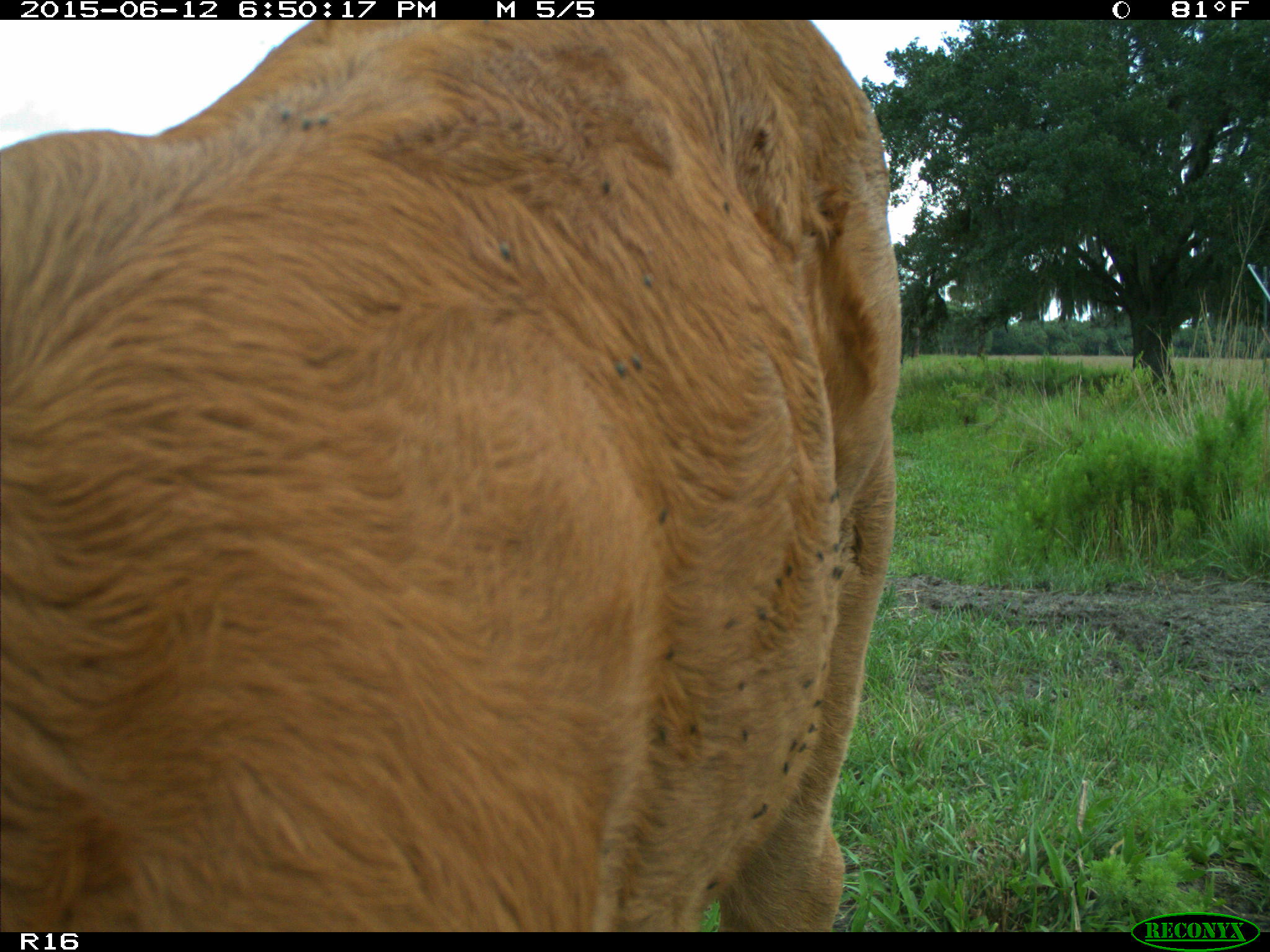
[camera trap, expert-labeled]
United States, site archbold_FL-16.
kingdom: Animalia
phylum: Chordata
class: Mammalia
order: Artiodactyla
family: Bovidae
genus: Bos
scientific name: Bos taurus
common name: domestic cow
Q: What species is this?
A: Bos taurus (domestic cow).